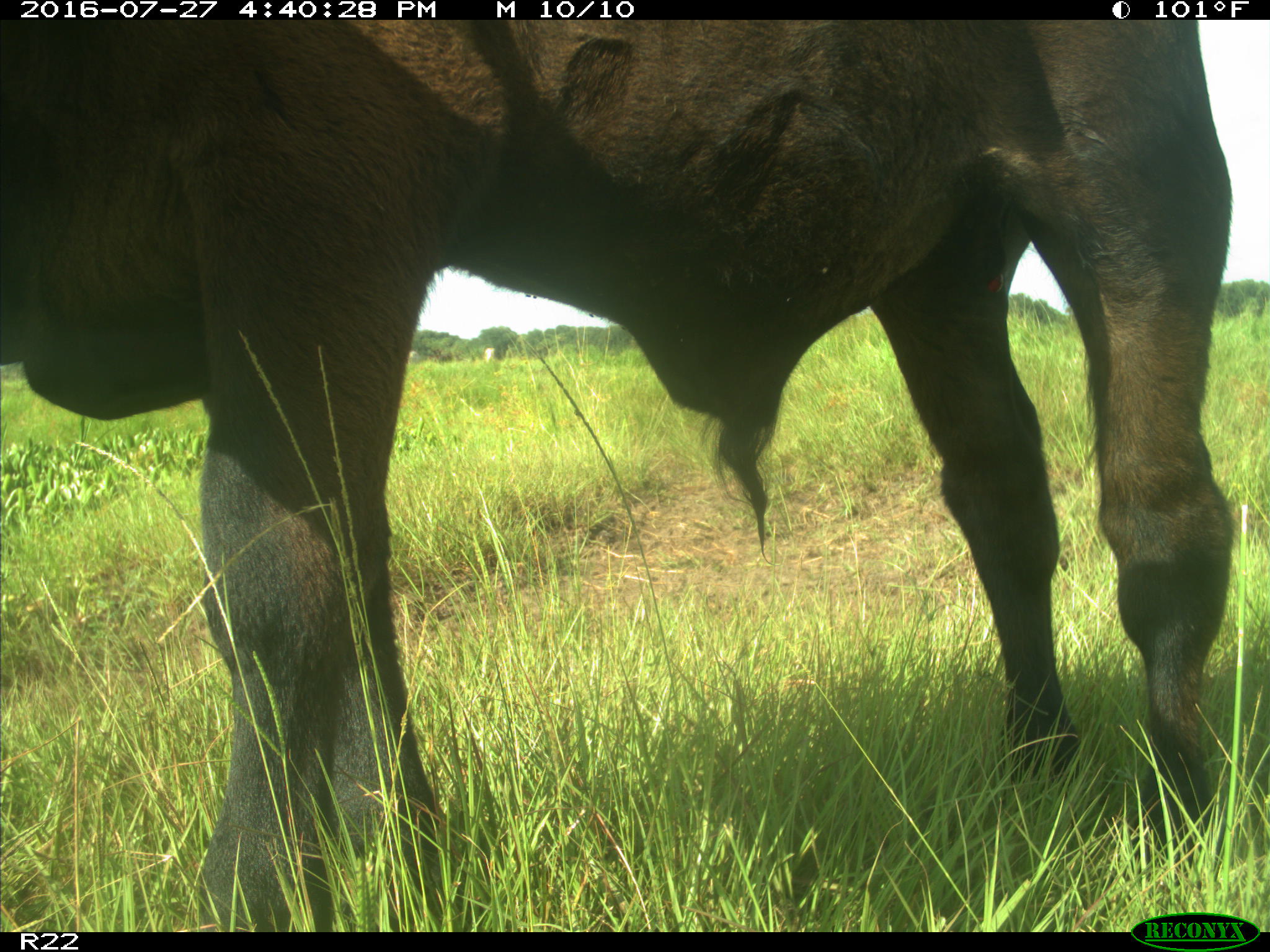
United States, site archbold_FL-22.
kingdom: Animalia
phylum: Chordata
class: Mammalia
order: Artiodactyla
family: Bovidae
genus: Bos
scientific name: Bos taurus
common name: domestic cow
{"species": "Bos taurus (domestic cow)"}